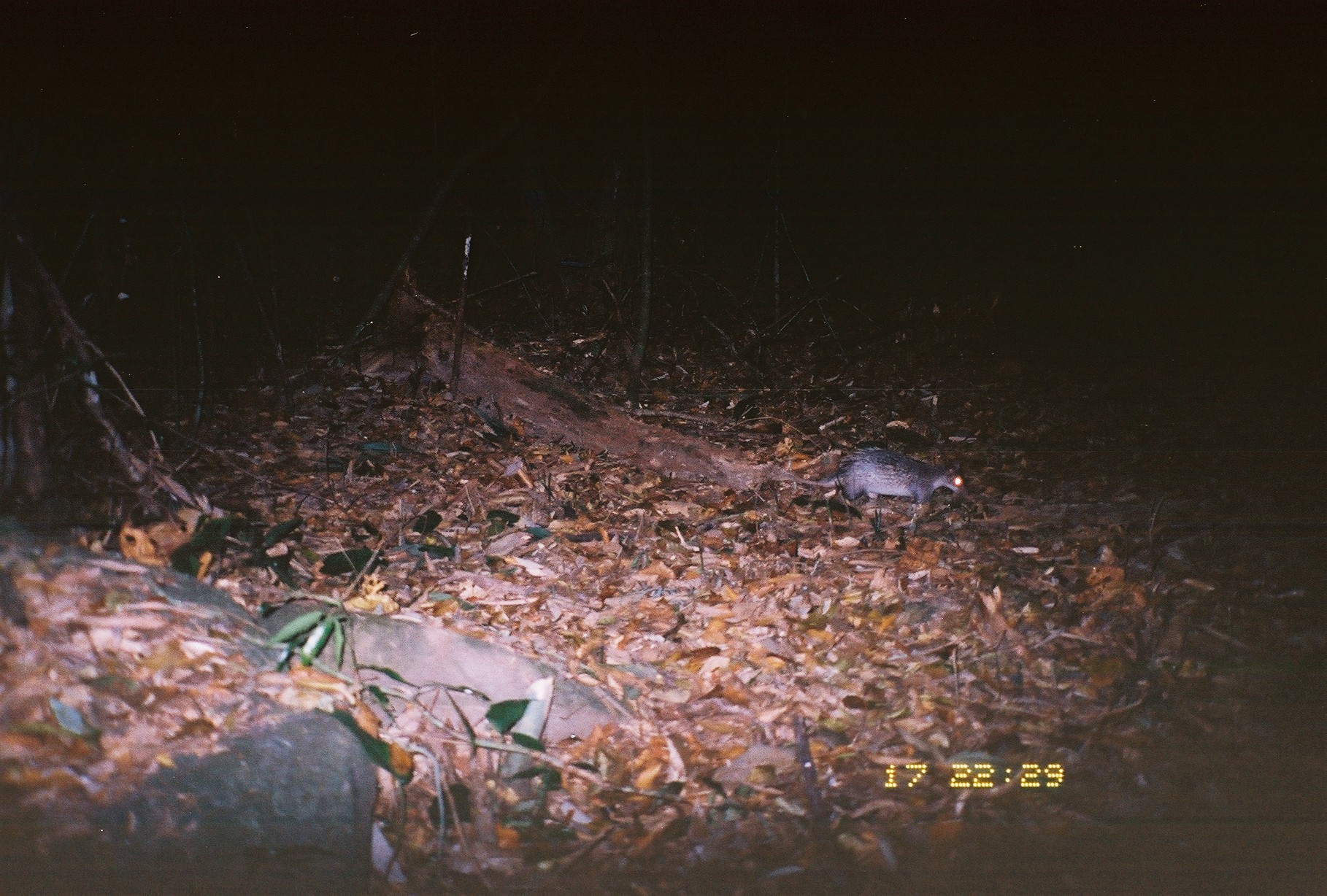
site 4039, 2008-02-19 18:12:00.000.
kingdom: Animalia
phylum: Chordata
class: Mammalia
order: Carnivora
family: Viverridae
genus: Paradoxurus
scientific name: Paradoxurus hermaphroditus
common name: asian palm civet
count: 1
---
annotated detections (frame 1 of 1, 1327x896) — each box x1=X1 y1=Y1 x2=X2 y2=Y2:
paradoxurus hermaphroditus: x1=791 y1=445 x2=971 y2=511